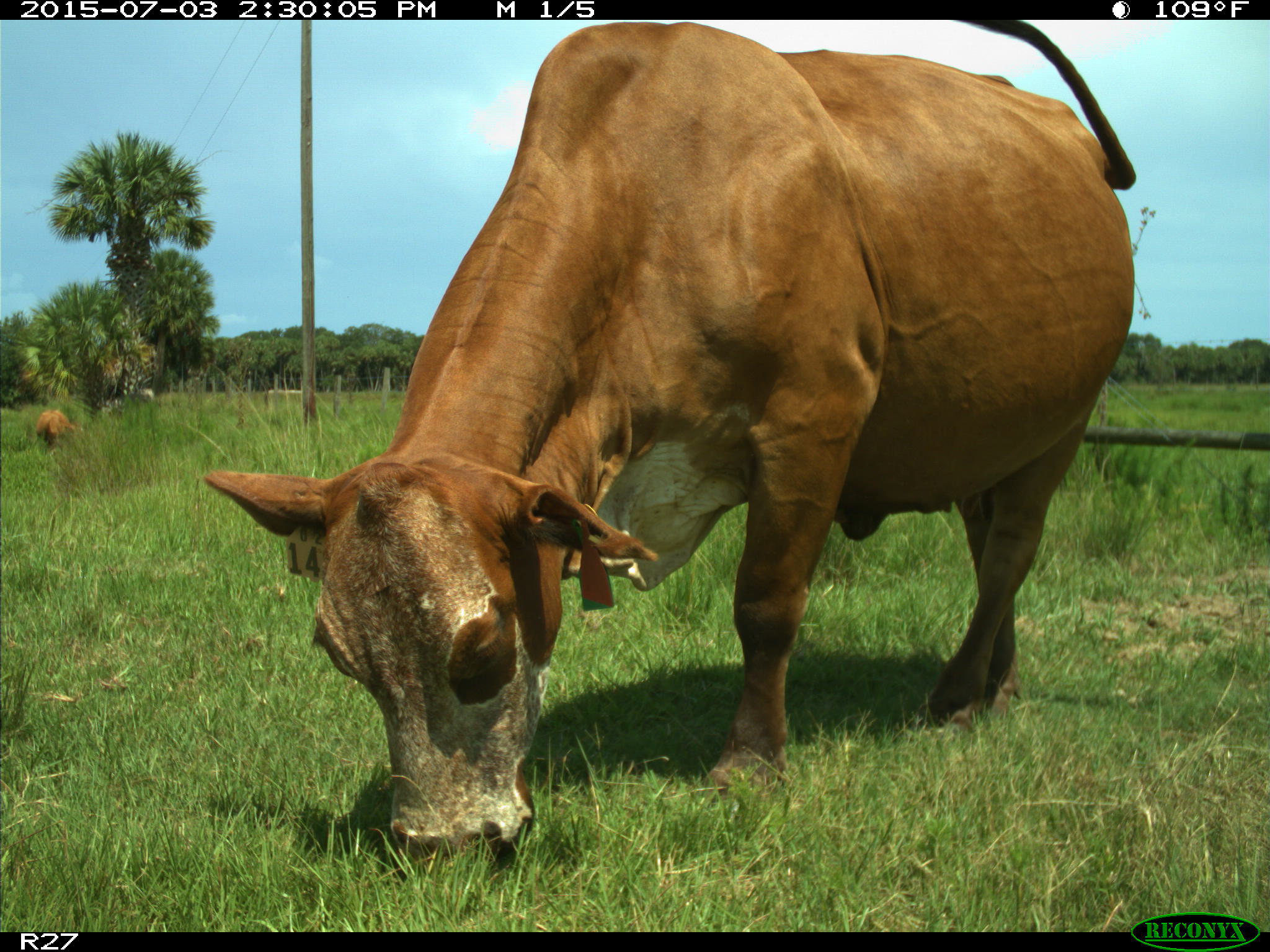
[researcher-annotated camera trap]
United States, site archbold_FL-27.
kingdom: Animalia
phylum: Chordata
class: Mammalia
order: Artiodactyla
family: Bovidae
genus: Bos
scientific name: Bos taurus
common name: domestic cow